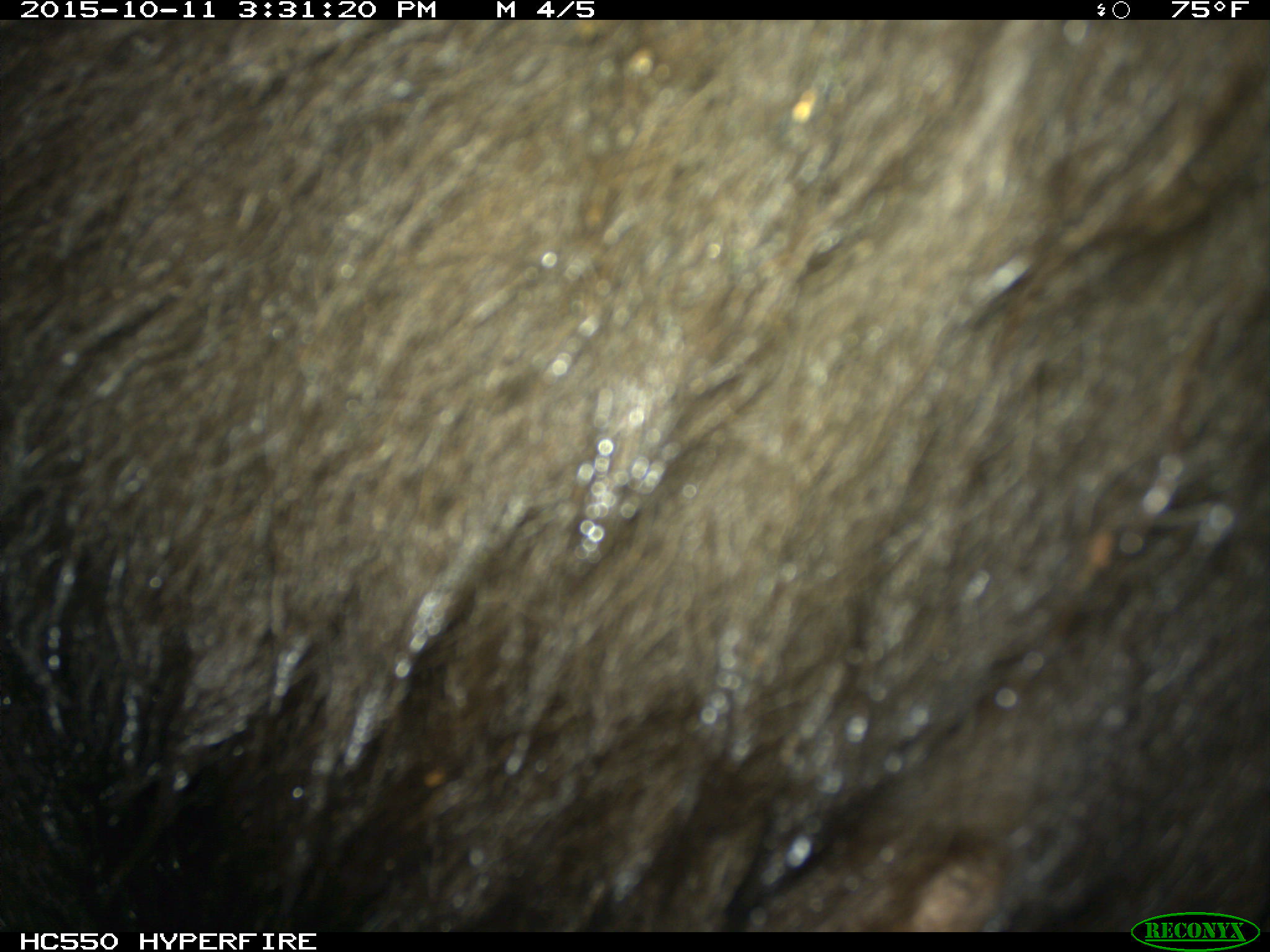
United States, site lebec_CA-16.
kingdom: Animalia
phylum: Chordata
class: Mammalia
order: Carnivora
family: Ursidae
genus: Ursus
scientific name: Ursus americanus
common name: american black bear